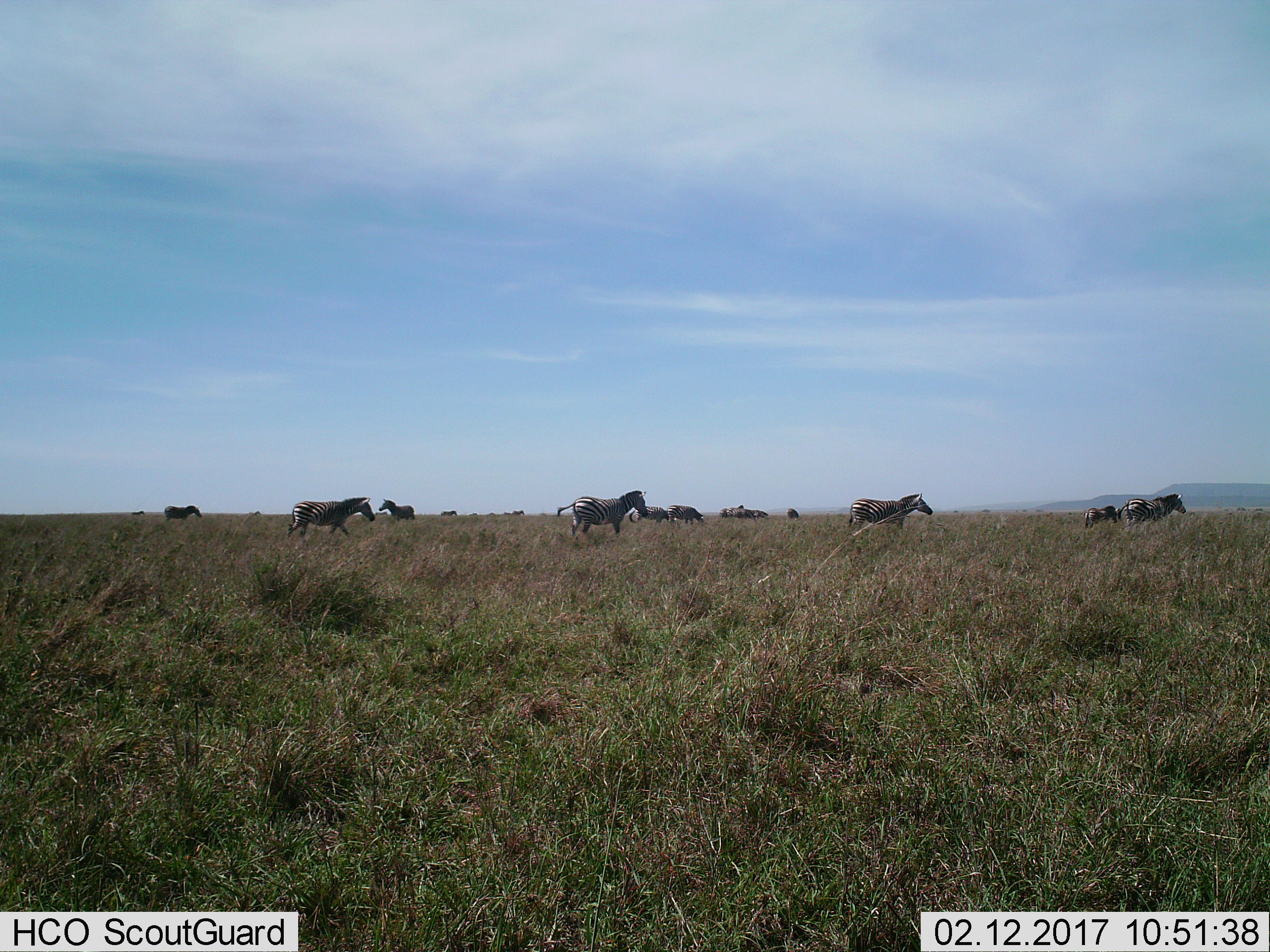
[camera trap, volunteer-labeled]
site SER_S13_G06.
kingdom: Animalia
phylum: Chordata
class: Mammalia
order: Perissodactyla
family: Equidae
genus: Equus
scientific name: Equus quagga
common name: plains zebra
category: zebraplains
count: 11-50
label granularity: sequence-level